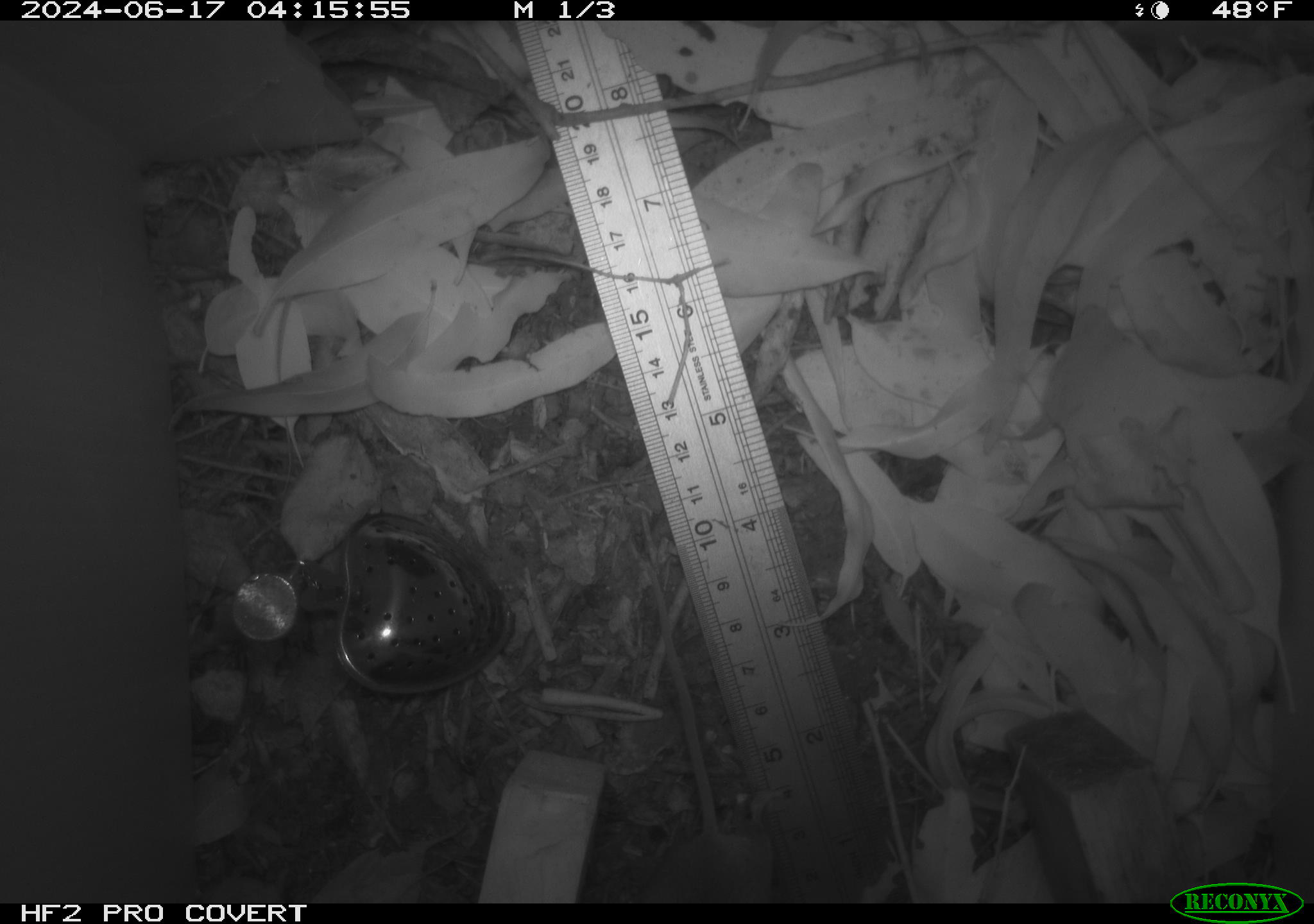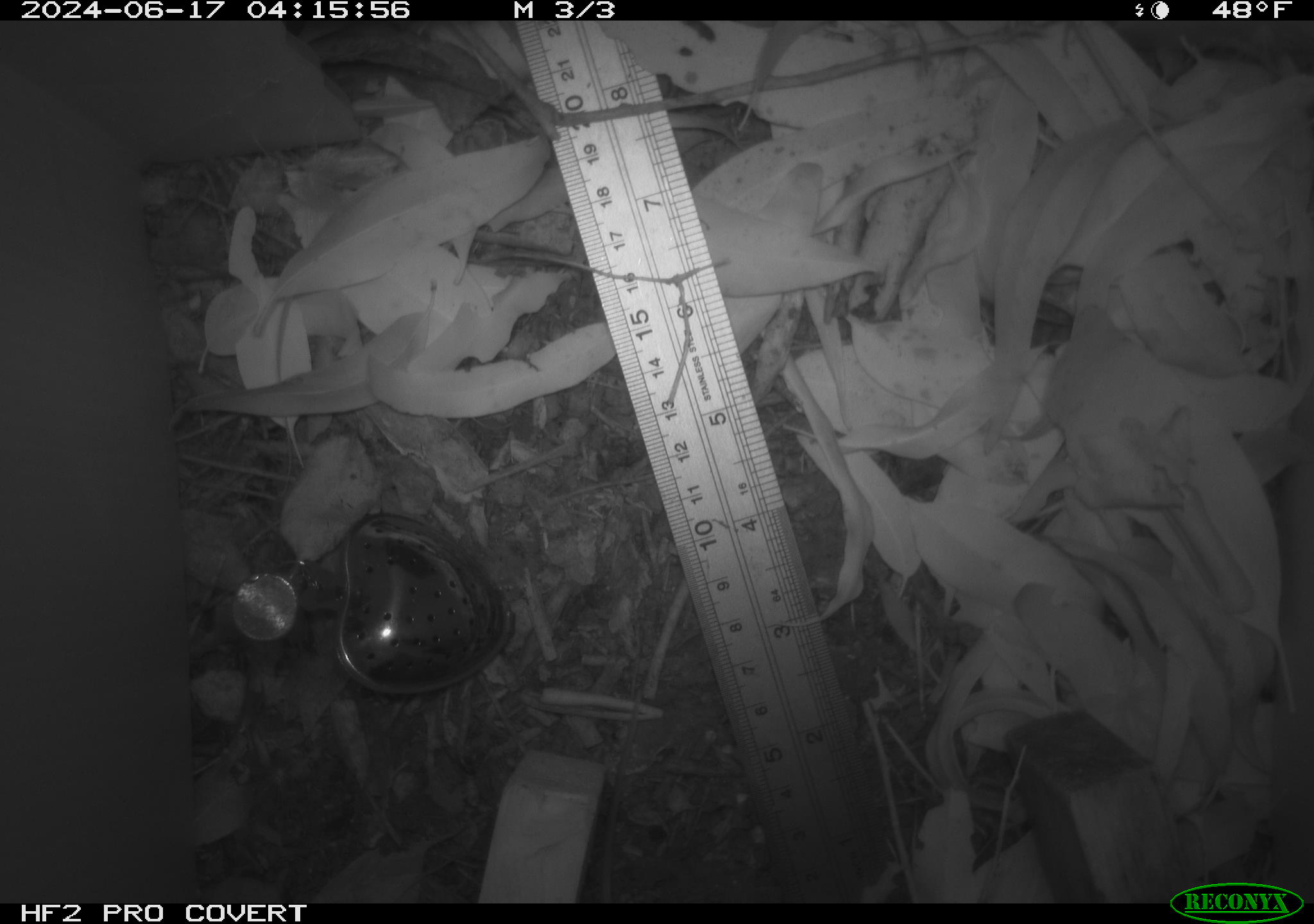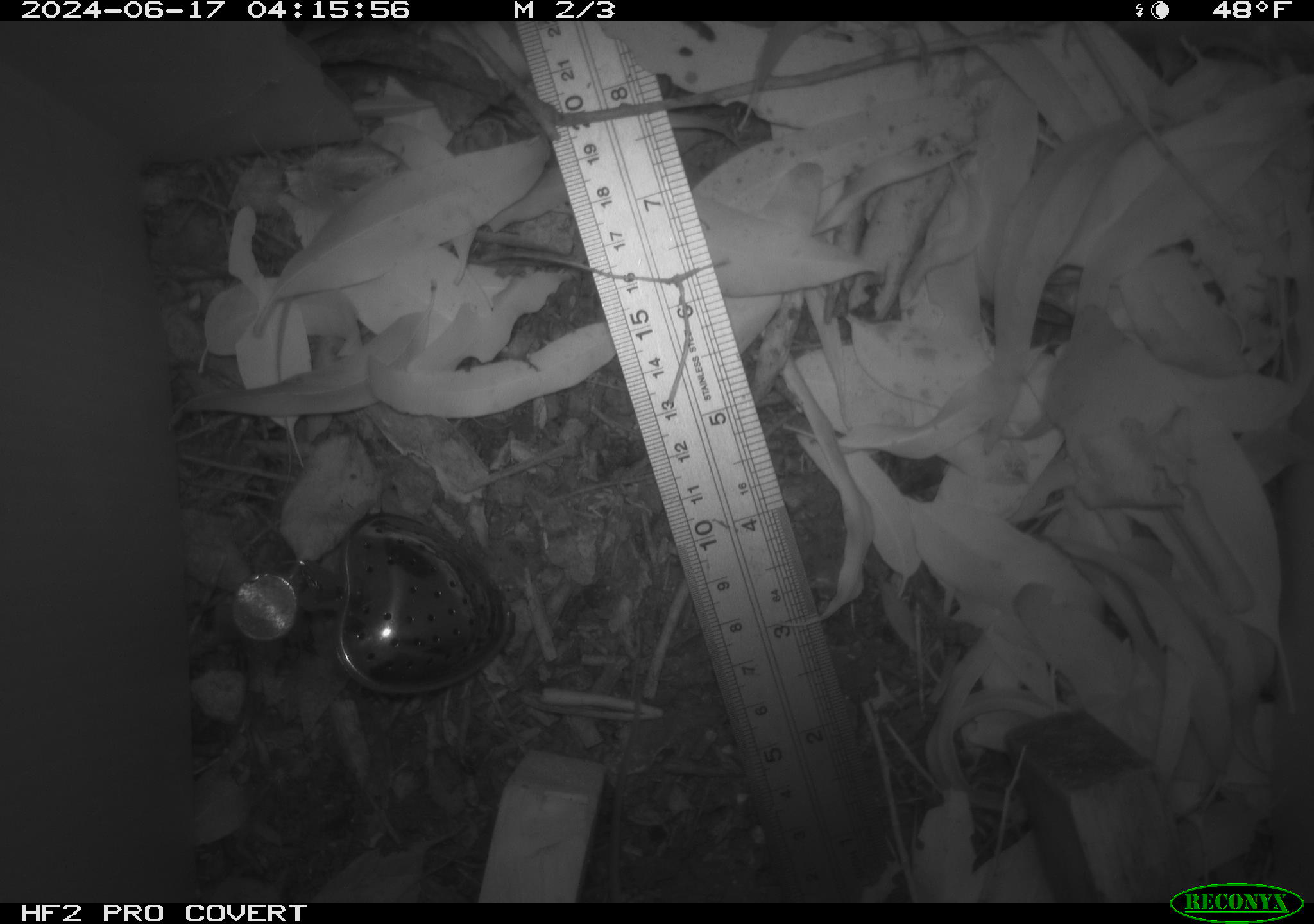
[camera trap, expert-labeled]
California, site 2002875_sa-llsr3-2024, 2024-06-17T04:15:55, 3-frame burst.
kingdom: Animalia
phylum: Chordata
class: Mammalia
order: Rodentia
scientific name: Rodentia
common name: mouse species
Mouse species (Rodentia).